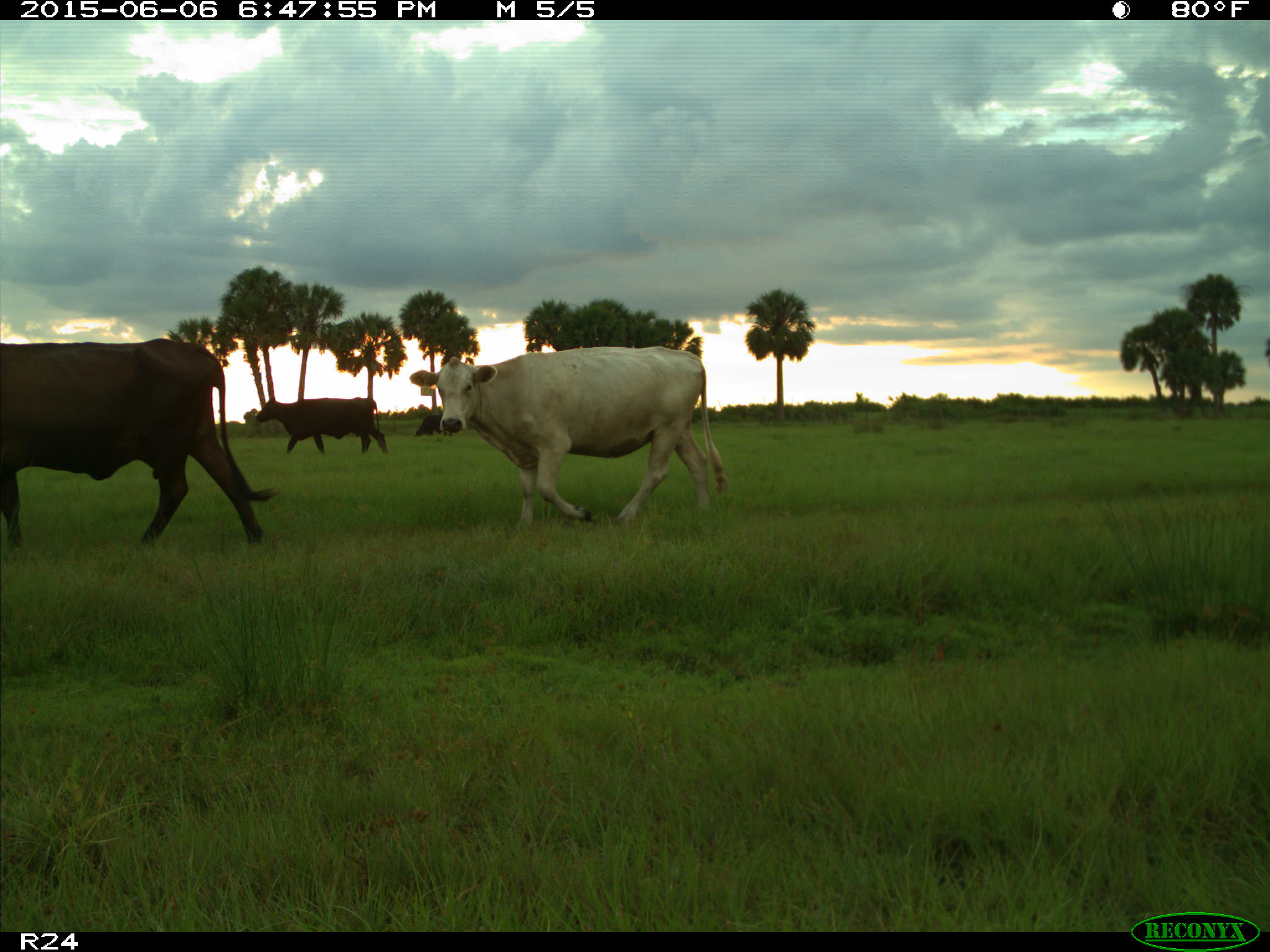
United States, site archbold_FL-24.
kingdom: Animalia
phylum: Chordata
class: Mammalia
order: Artiodactyla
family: Bovidae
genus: Bos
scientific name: Bos taurus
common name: domestic cow